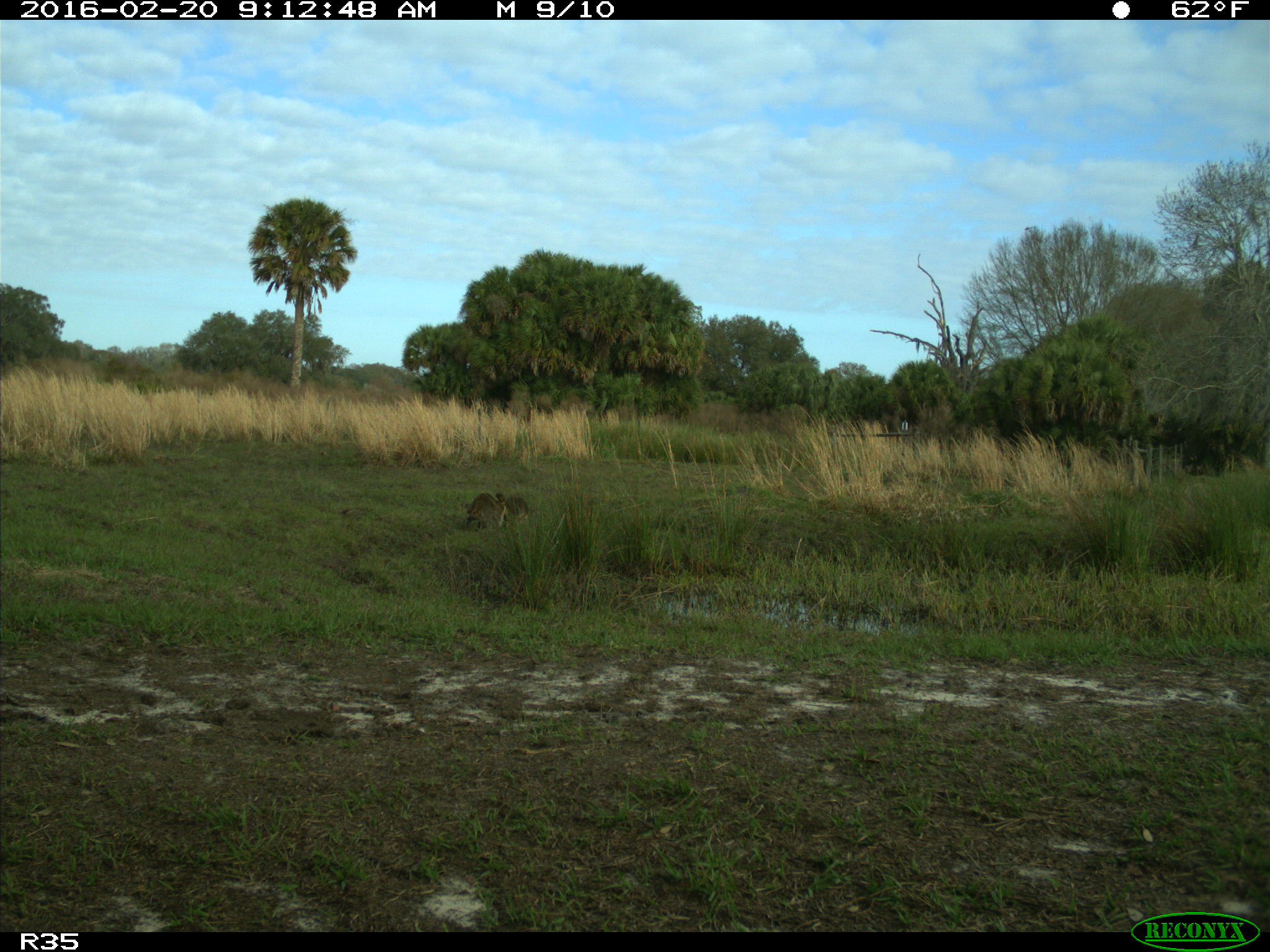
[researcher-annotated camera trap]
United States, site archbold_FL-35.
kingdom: Animalia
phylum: Chordata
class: Mammalia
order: Carnivora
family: Procyonidae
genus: Procyon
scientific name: Procyon lotor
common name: common raccoon